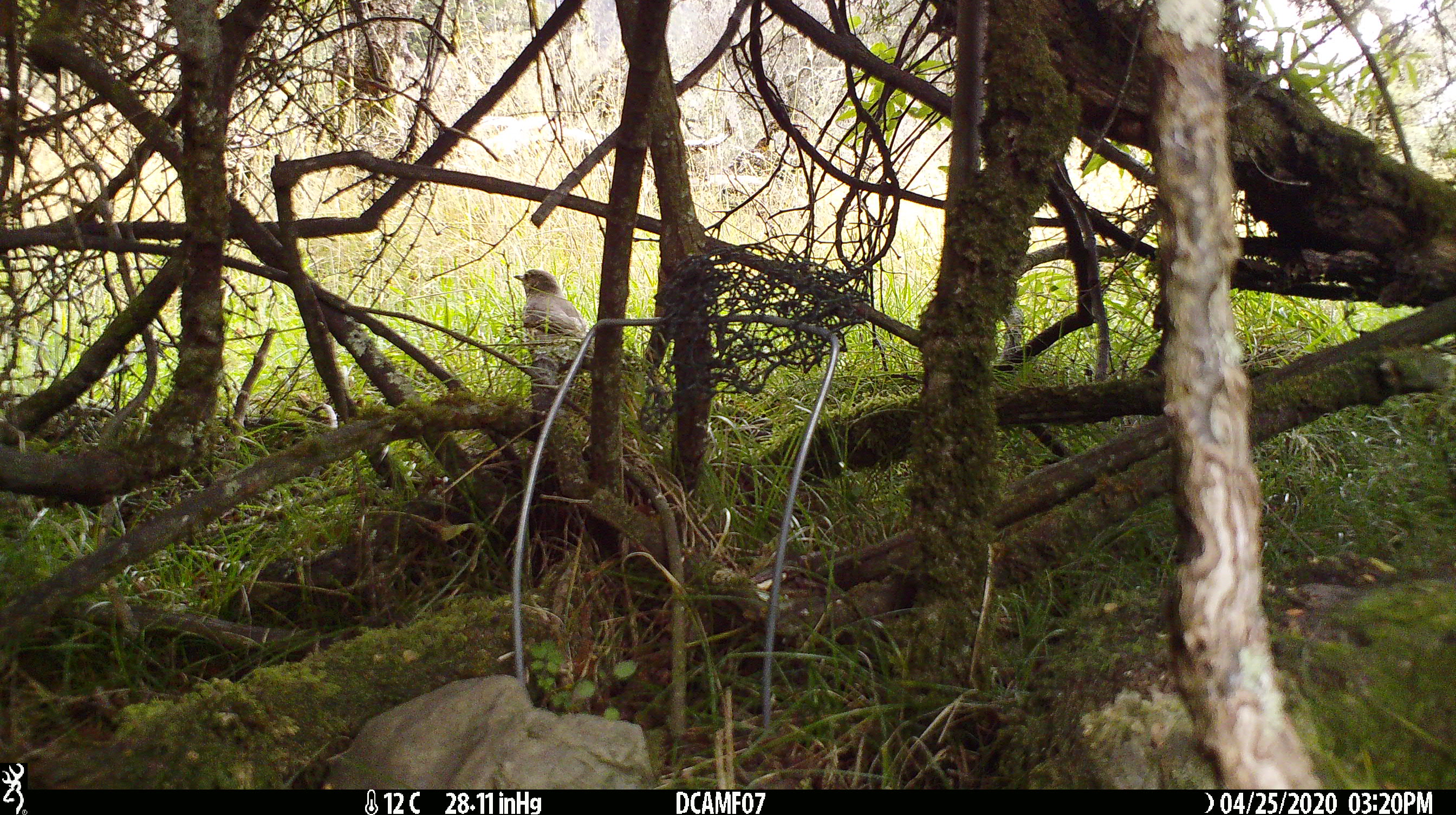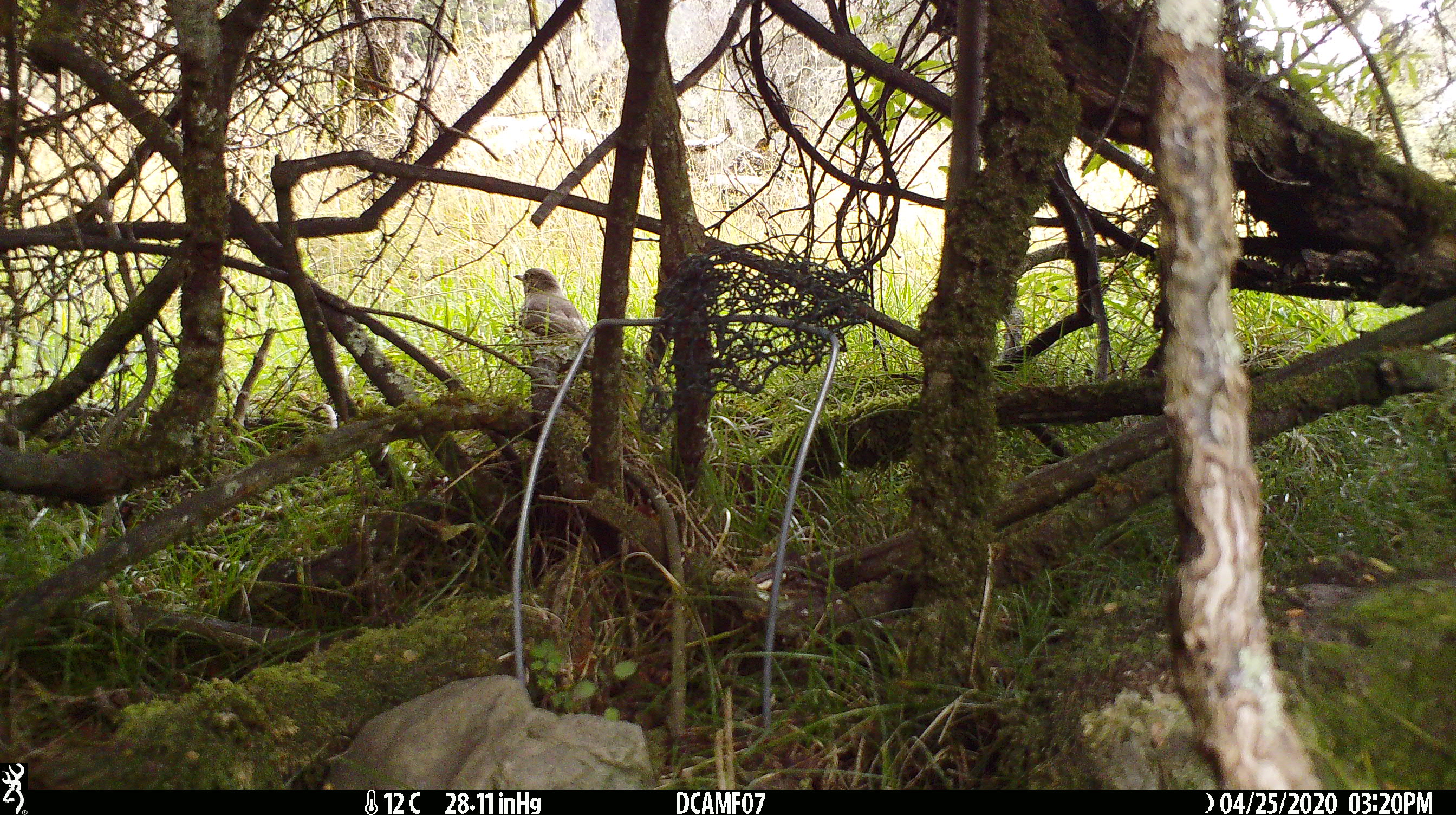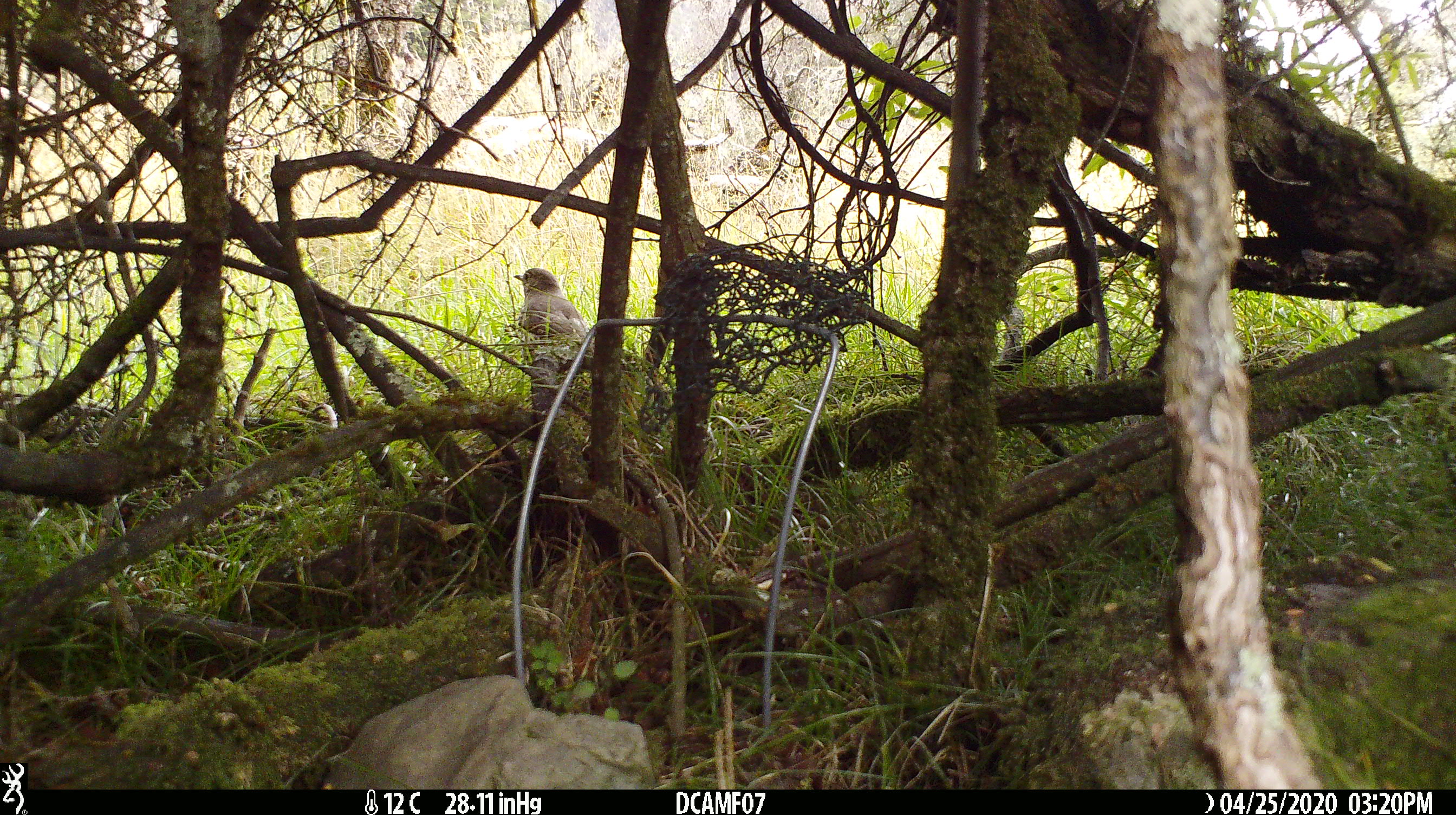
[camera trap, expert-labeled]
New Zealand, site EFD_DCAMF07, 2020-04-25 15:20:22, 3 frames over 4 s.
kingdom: Animalia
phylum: Chordata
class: Aves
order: Passeriformes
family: Turdidae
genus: Turdus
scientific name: Turdus philomelos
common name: song thrush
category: thrush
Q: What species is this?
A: Thrush (song thrush) (Turdus philomelos).